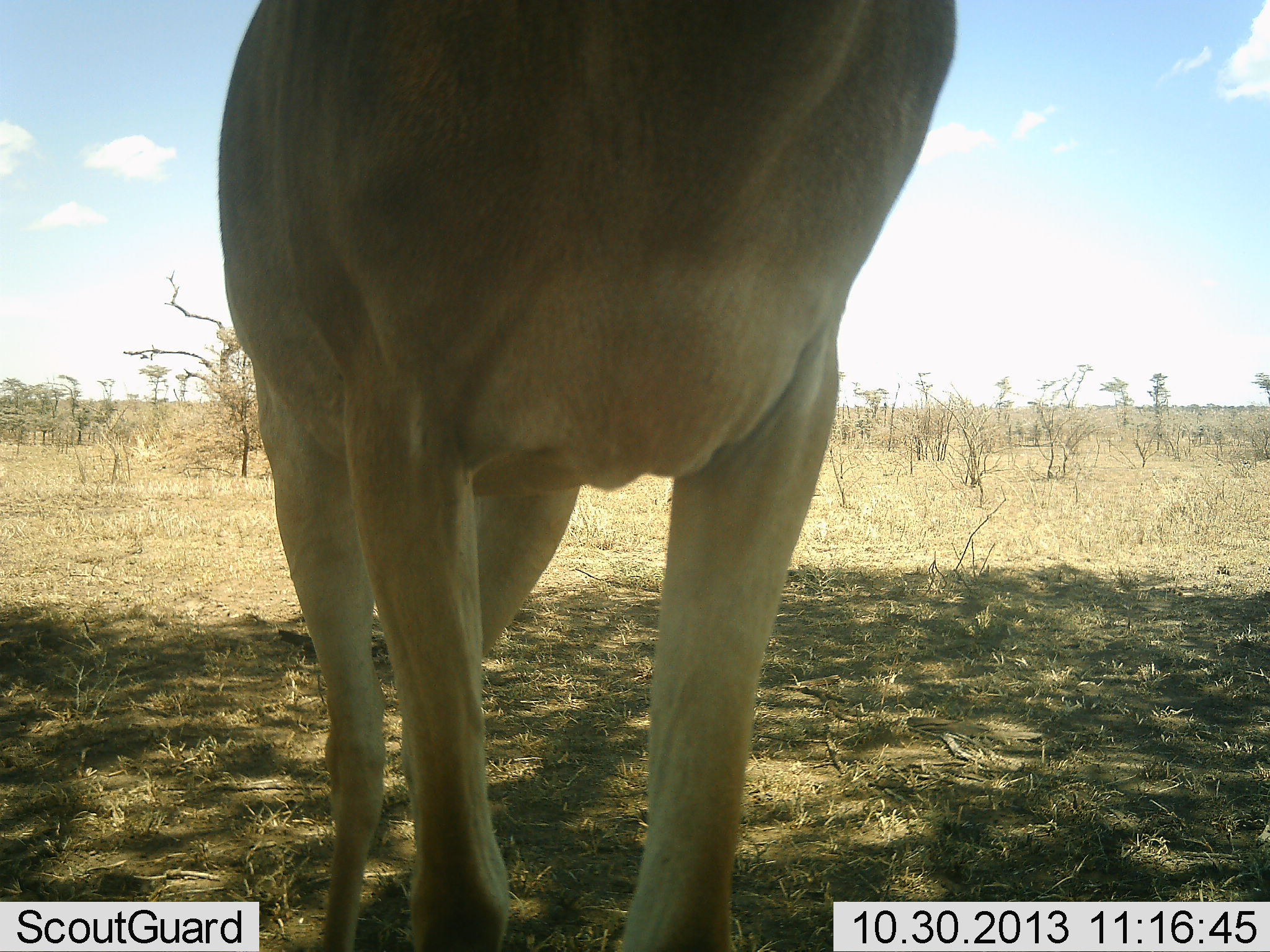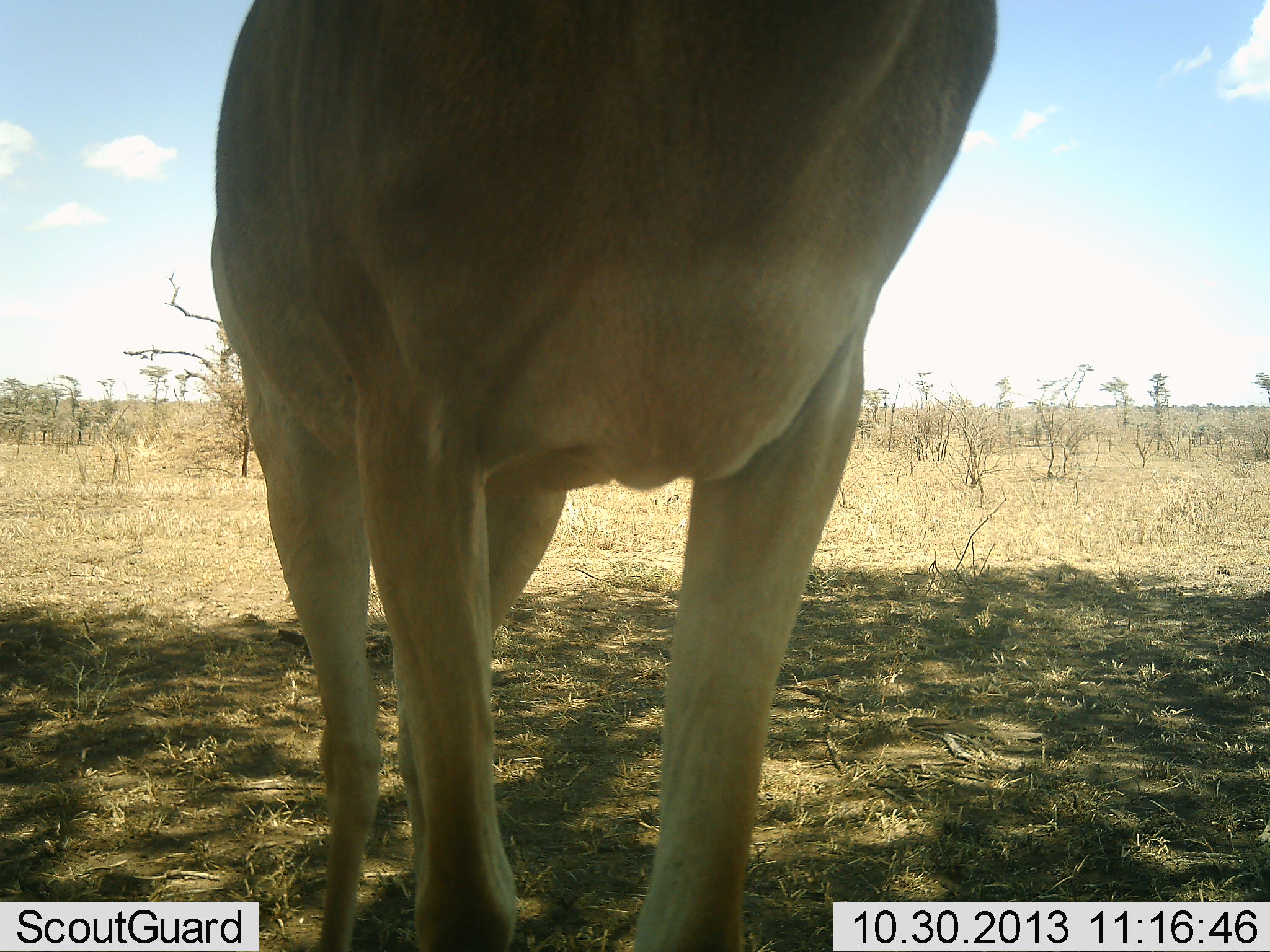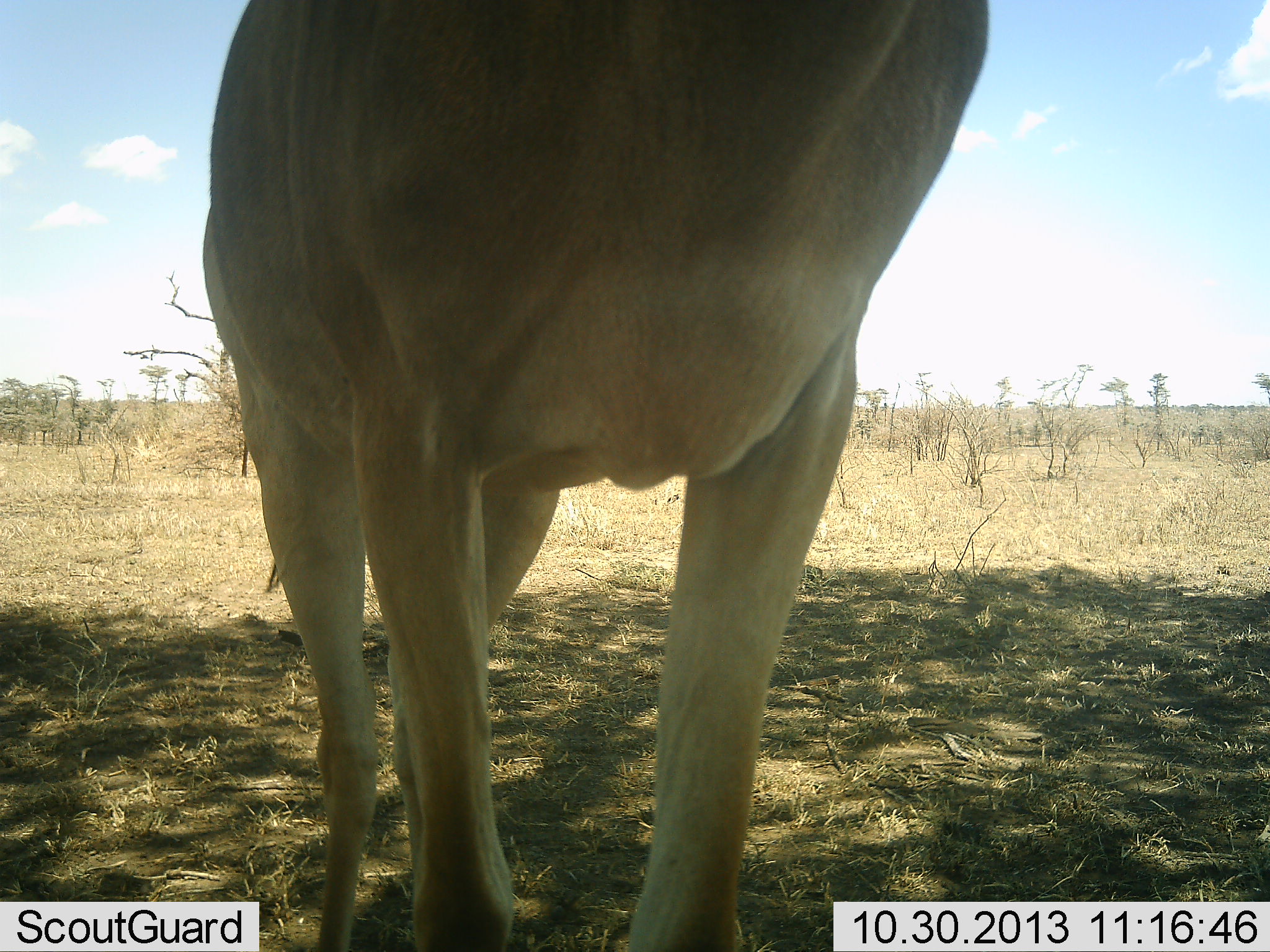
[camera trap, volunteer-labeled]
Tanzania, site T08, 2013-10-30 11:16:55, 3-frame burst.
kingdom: Animalia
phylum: Chordata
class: Mammalia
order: Artiodactyla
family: Bovidae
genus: Alcelaphus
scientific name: Alcelaphus buselaphus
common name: hartebeest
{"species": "hartebeest (Alcelaphus buselaphus)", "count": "1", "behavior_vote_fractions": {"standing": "94%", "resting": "0%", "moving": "6%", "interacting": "0%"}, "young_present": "0%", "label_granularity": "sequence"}